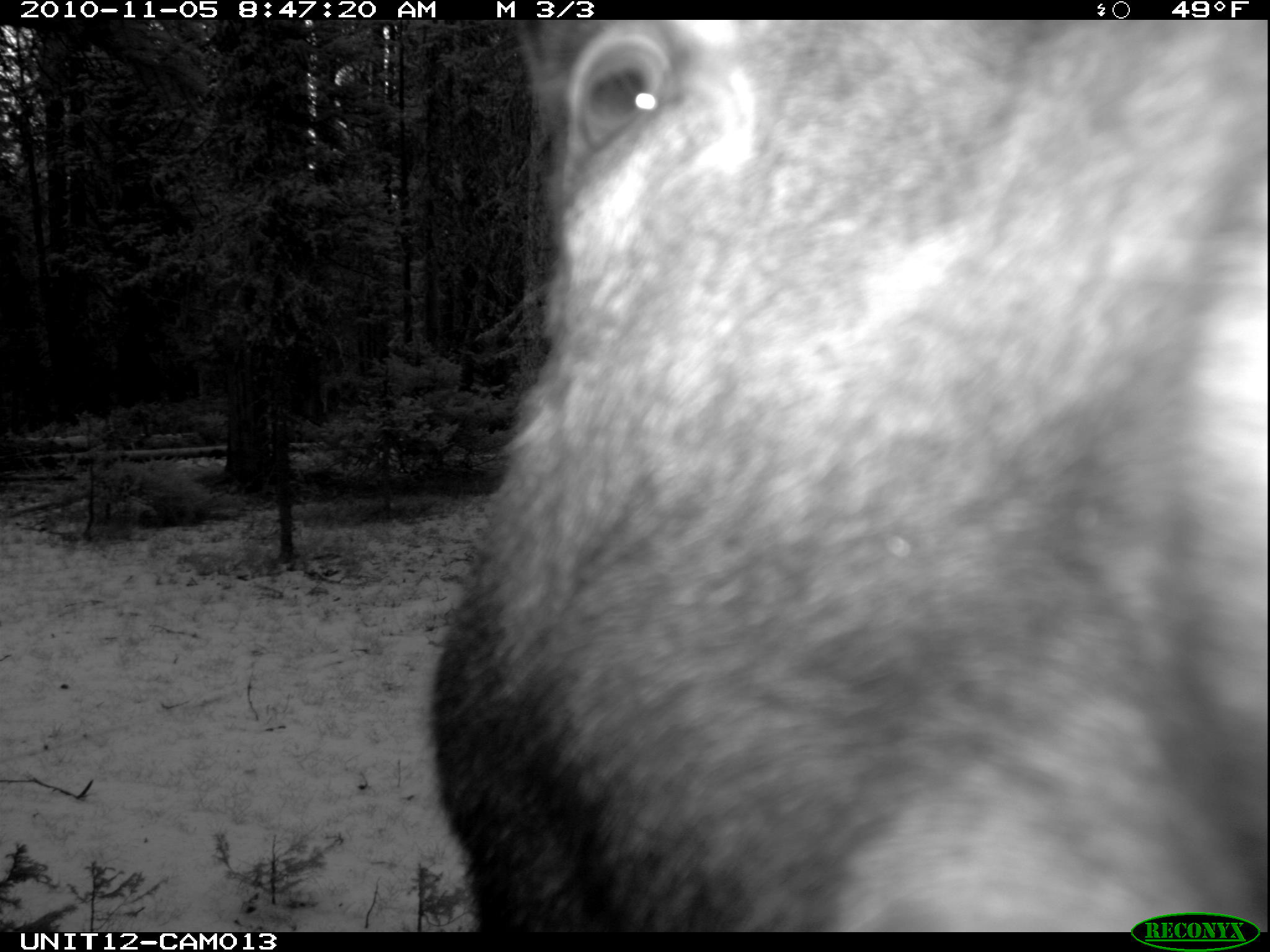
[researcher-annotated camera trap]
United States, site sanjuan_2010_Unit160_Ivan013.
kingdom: Animalia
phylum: Chordata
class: Mammalia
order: Artiodactyla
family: Cervidae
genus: Alces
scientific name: Alces alces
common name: moose